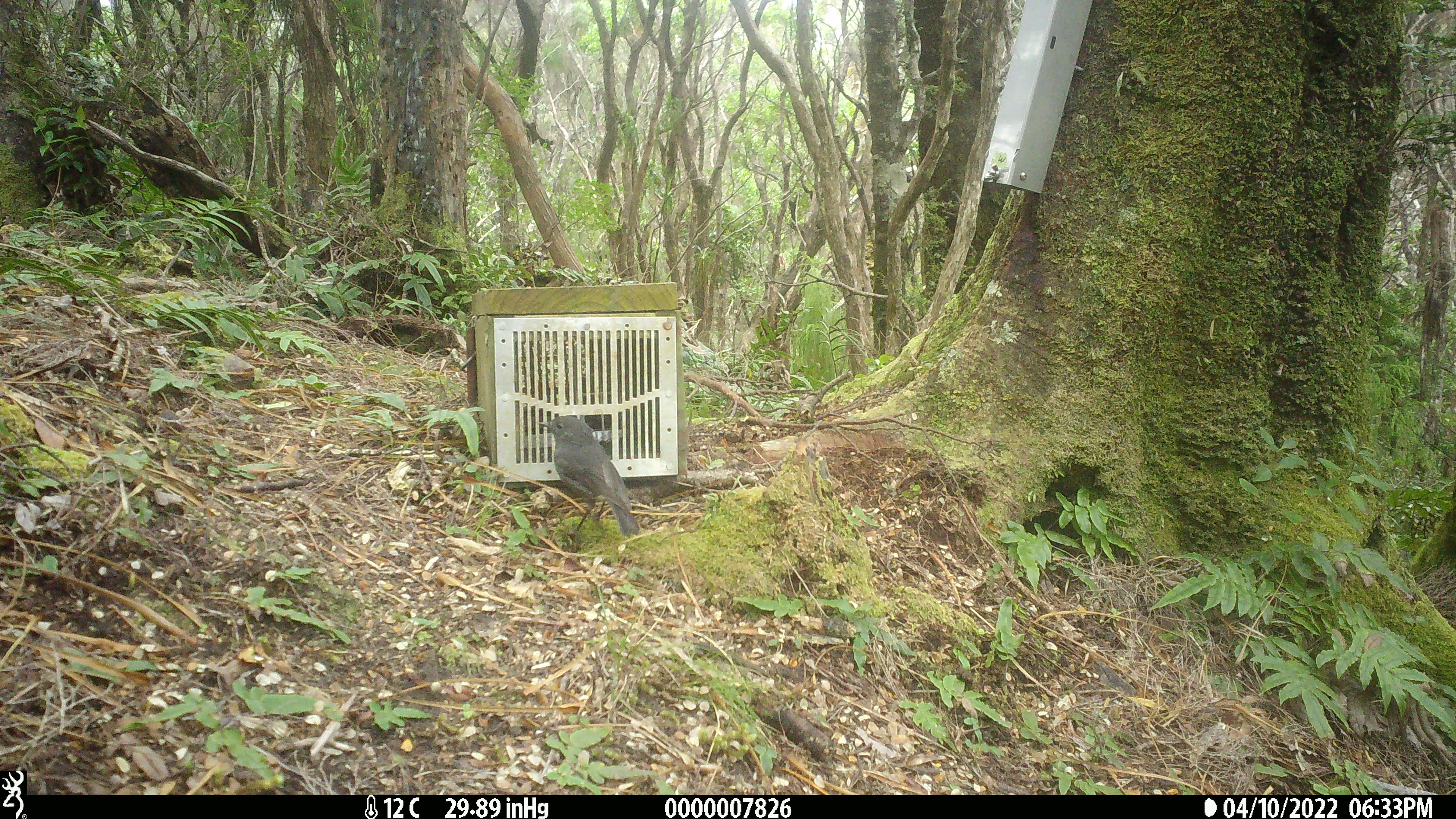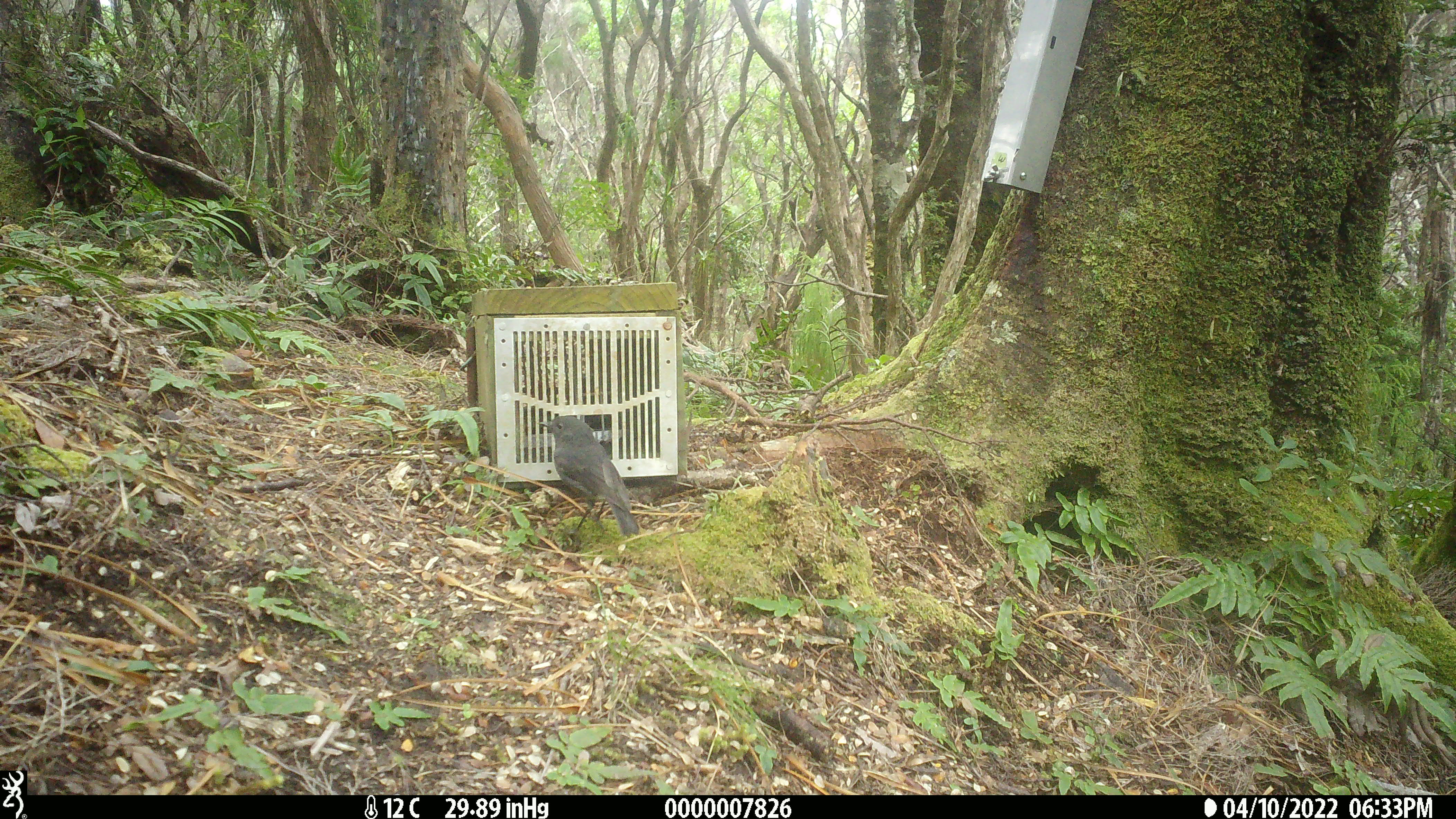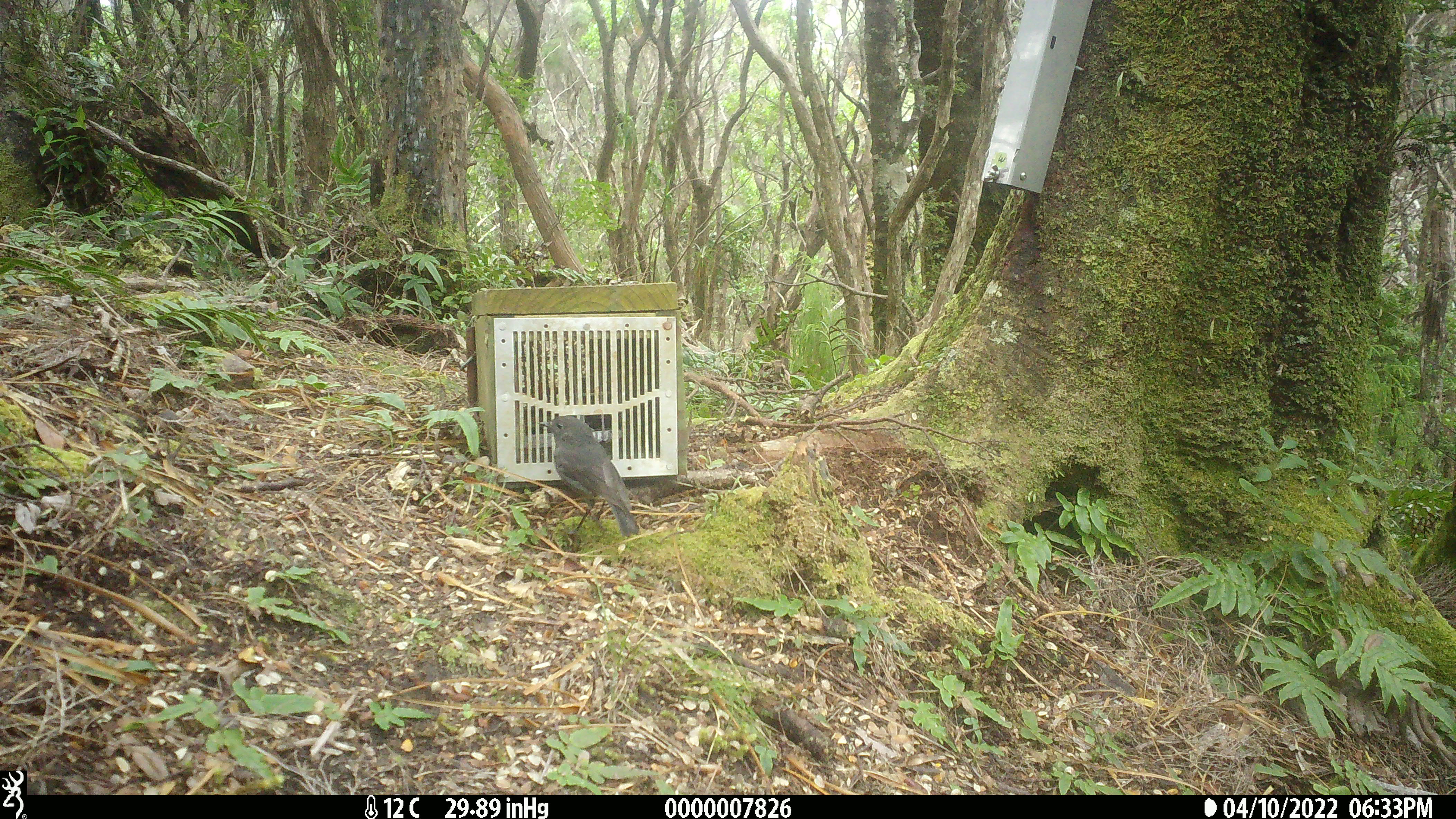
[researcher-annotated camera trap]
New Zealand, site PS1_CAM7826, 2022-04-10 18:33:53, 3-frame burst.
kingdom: Animalia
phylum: Chordata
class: Aves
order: Passeriformes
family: Petroicidae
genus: Petroica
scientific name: Petroica australis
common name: new zealand robin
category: robin